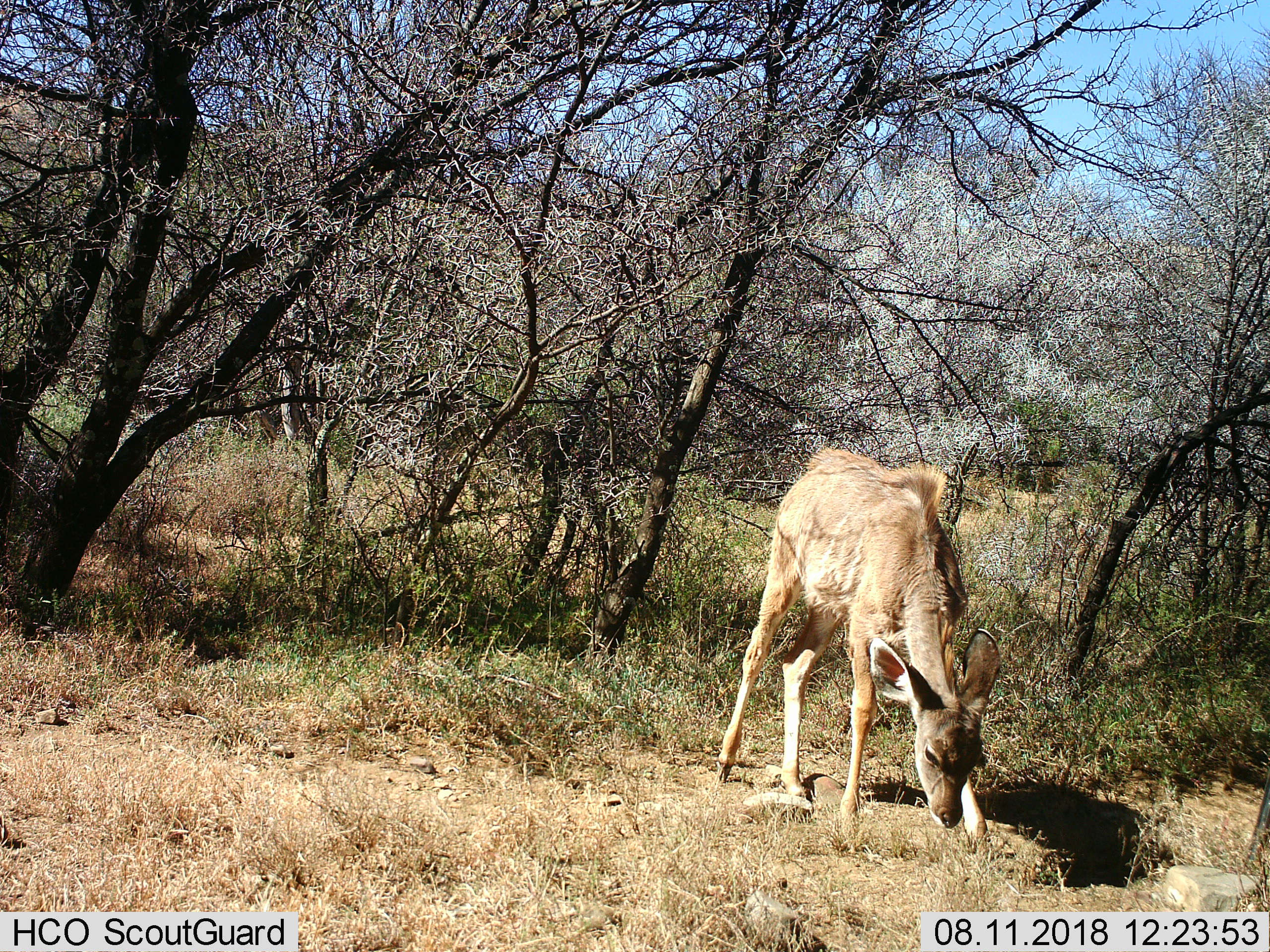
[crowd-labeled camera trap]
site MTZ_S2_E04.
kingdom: Animalia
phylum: Chordata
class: Mammalia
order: Artiodactyla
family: Bovidae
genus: Tragelaphus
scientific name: Tragelaphus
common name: kudu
Kudu (Tragelaphus), count 1. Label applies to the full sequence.